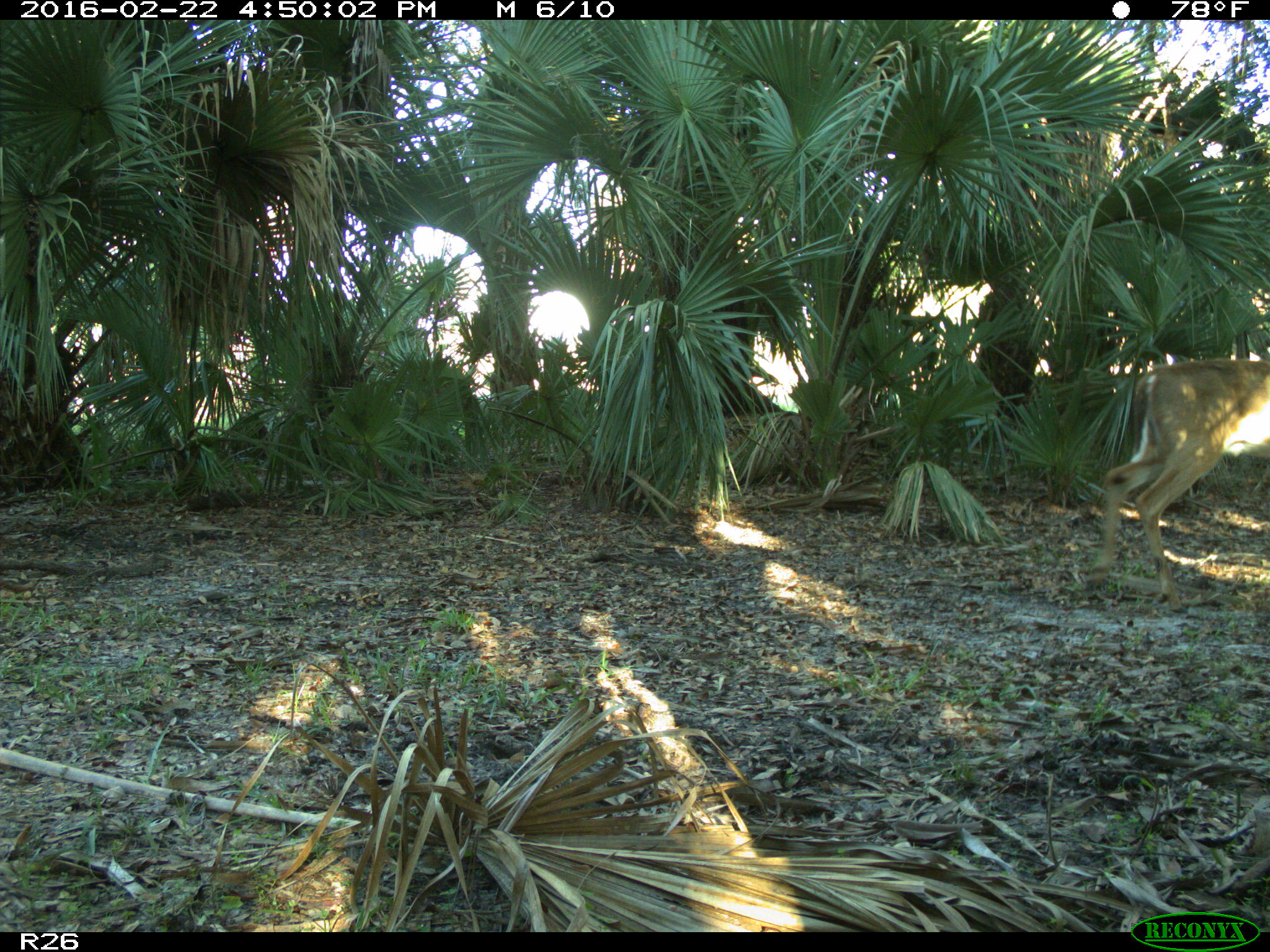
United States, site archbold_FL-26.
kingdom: Animalia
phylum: Chordata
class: Mammalia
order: Artiodactyla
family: Cervidae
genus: Odocoileus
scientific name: Odocoileus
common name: deer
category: unidentified deer